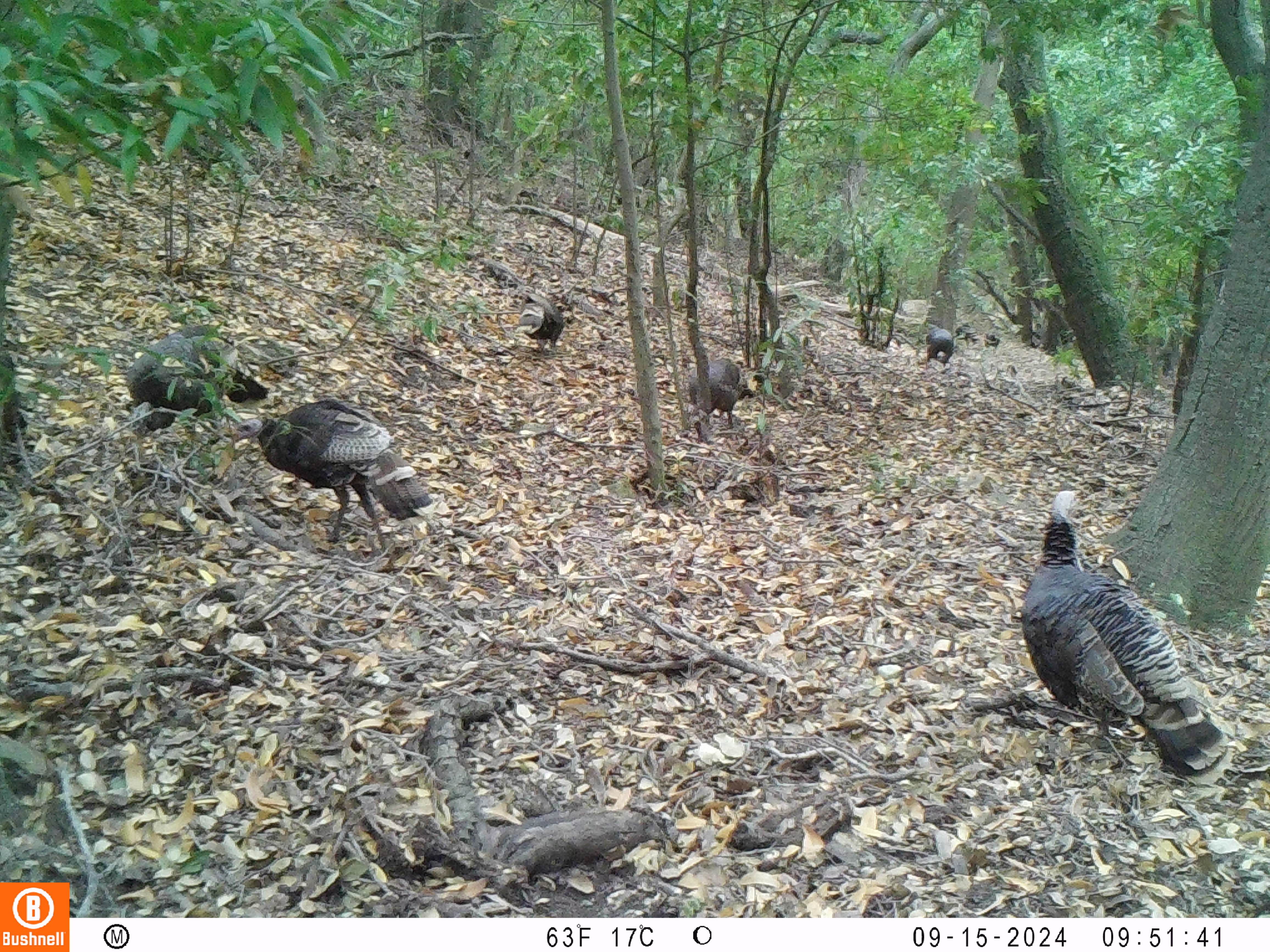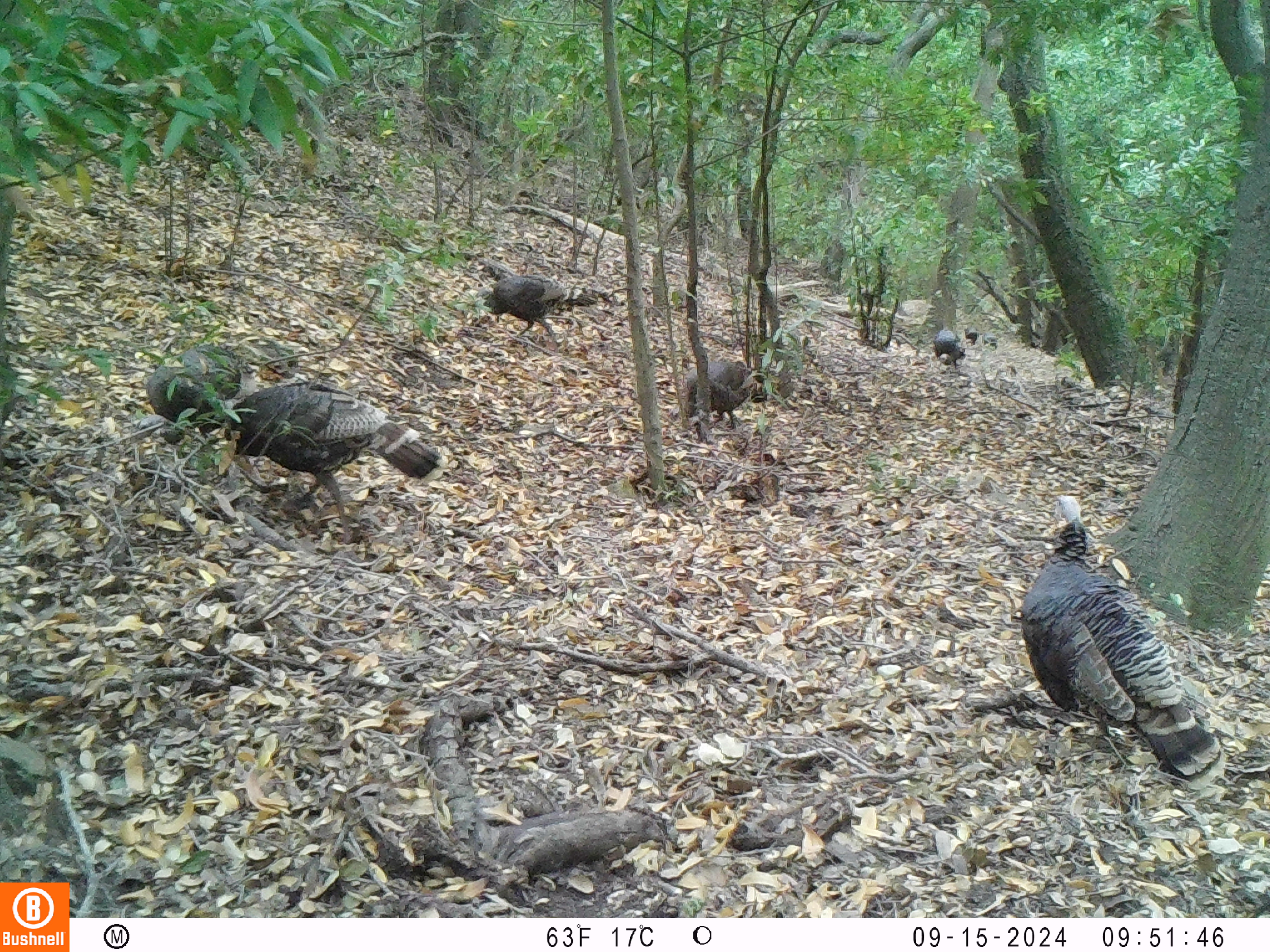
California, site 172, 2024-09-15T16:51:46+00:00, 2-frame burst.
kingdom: Animalia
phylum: Chordata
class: Aves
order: Galliformes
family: Phasianidae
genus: Meleagris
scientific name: Meleagris gallopavo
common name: turkey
Turkey (Meleagris gallopavo).